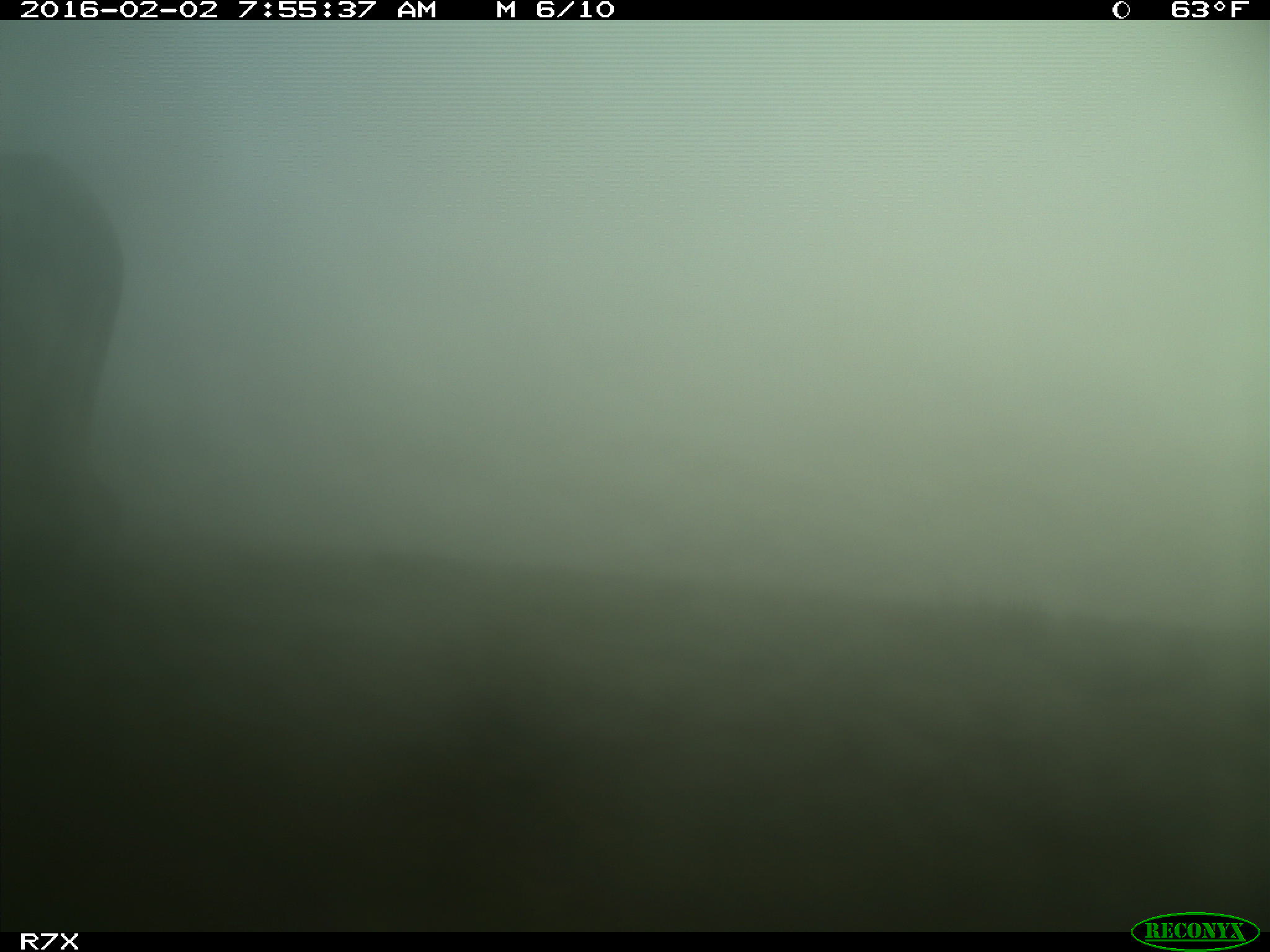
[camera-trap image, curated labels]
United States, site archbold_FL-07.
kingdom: Animalia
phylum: Chordata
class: Mammalia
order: Artiodactyla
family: Bovidae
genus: Bos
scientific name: Bos taurus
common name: domestic cow